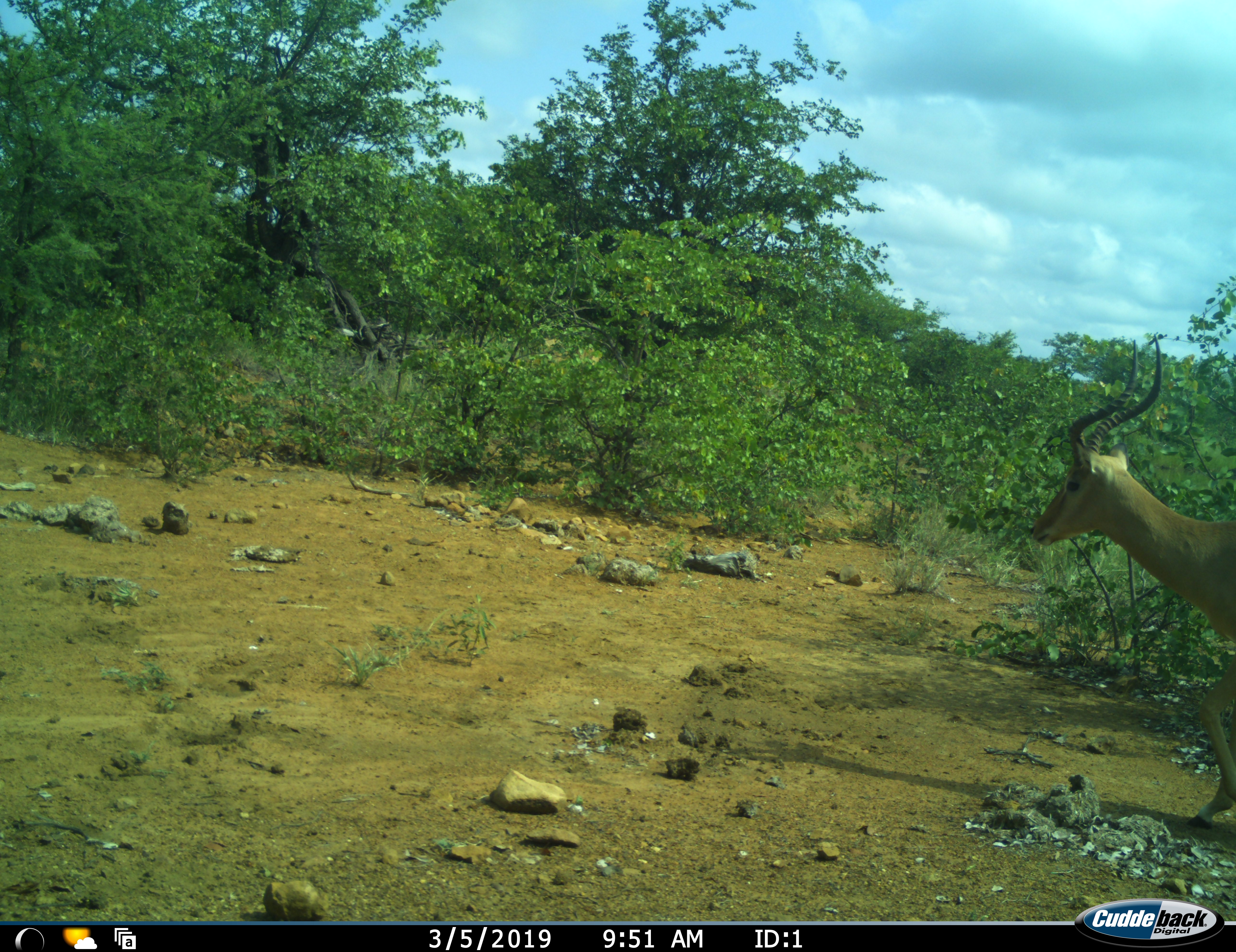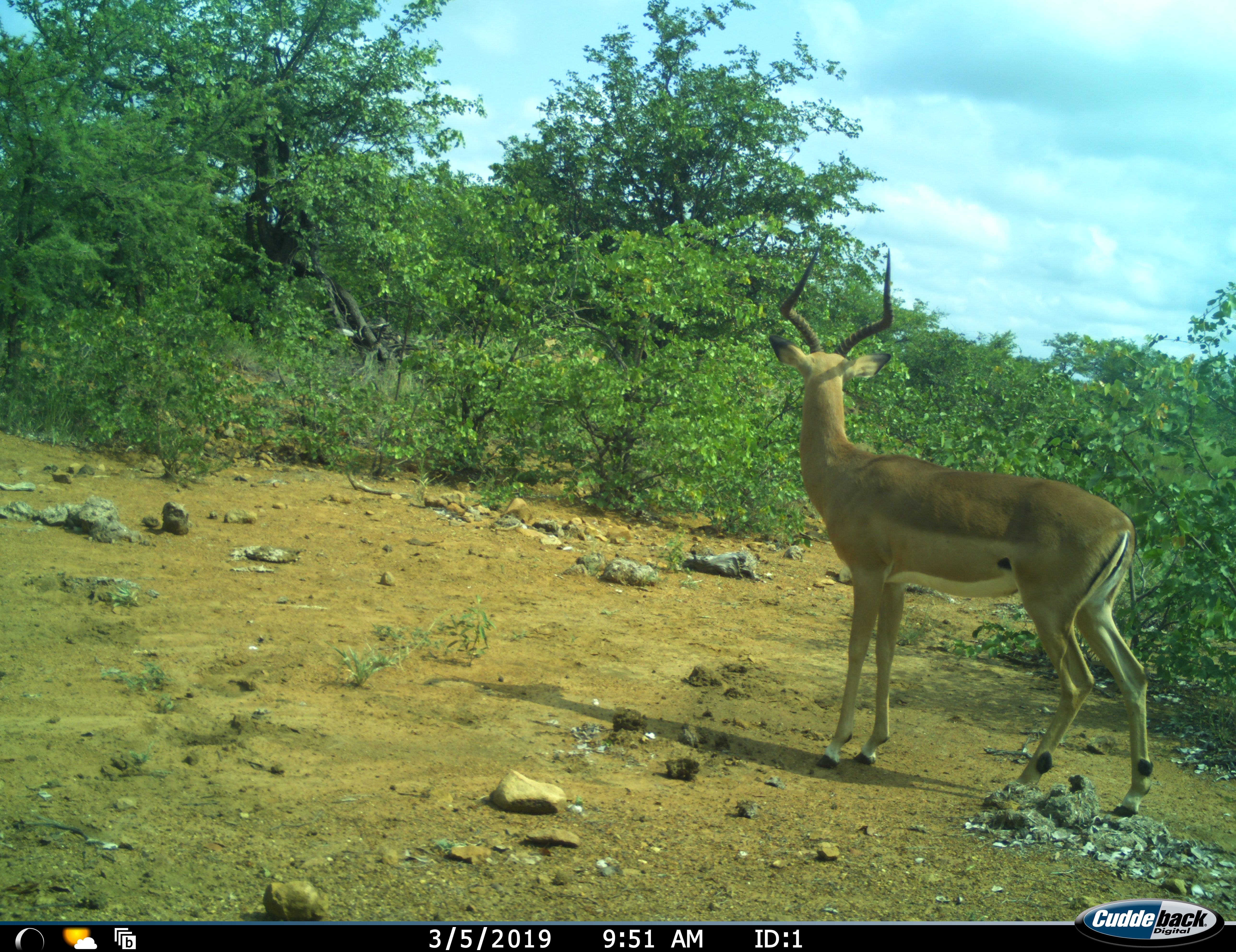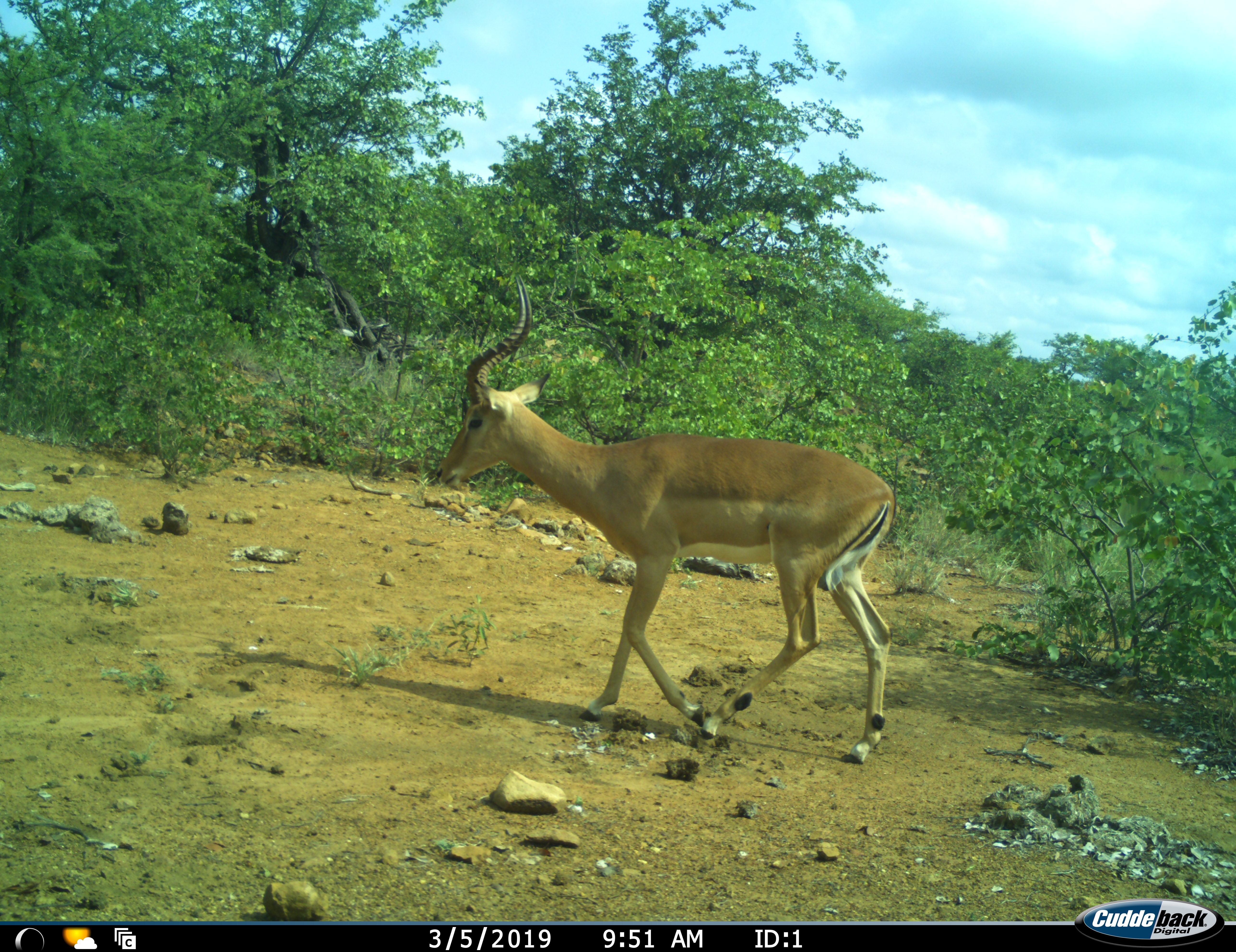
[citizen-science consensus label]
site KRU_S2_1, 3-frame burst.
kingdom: Animalia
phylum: Chordata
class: Mammalia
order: Artiodactyla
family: Bovidae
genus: Aepyceros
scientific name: Aepyceros melampus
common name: impala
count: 1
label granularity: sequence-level